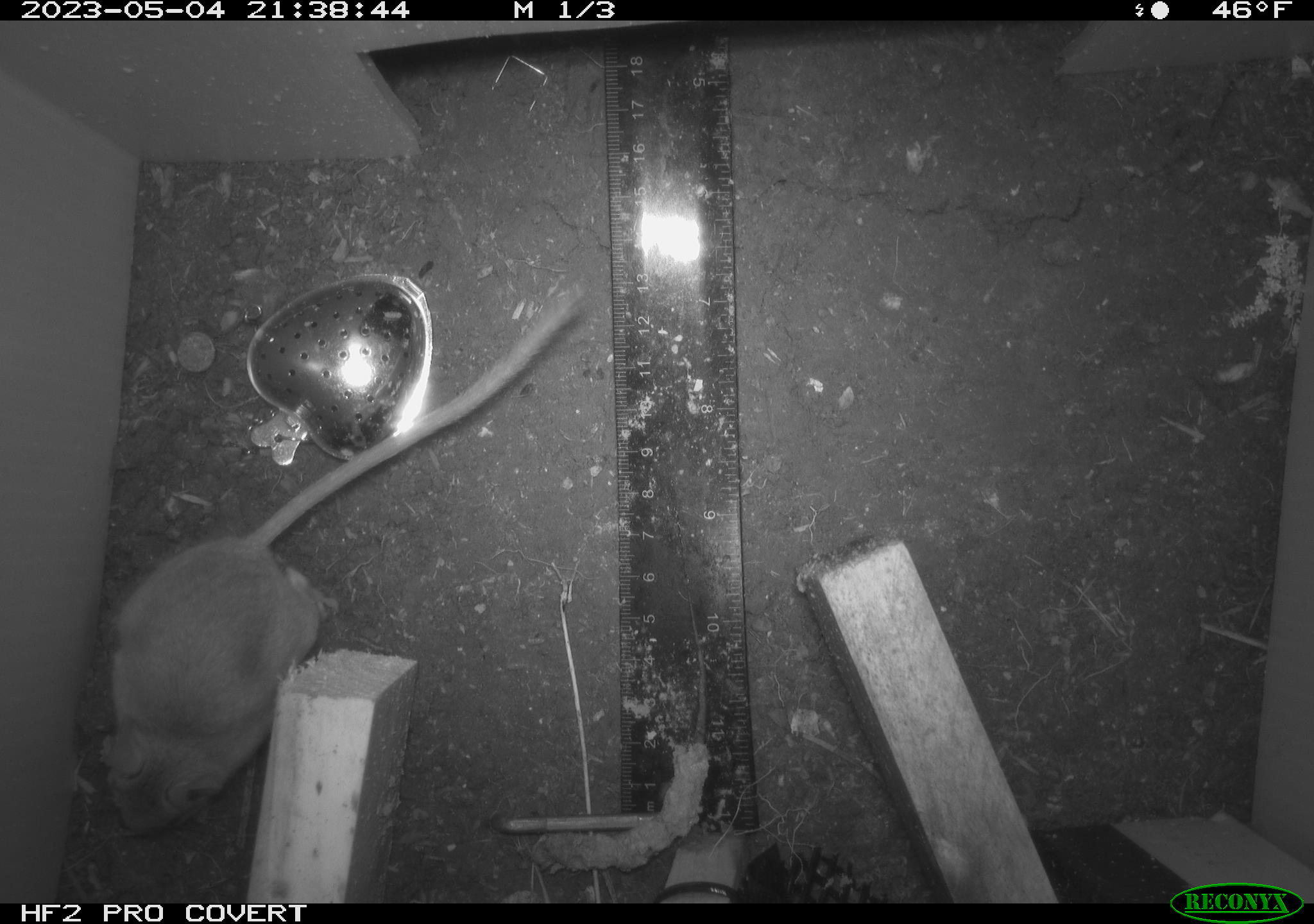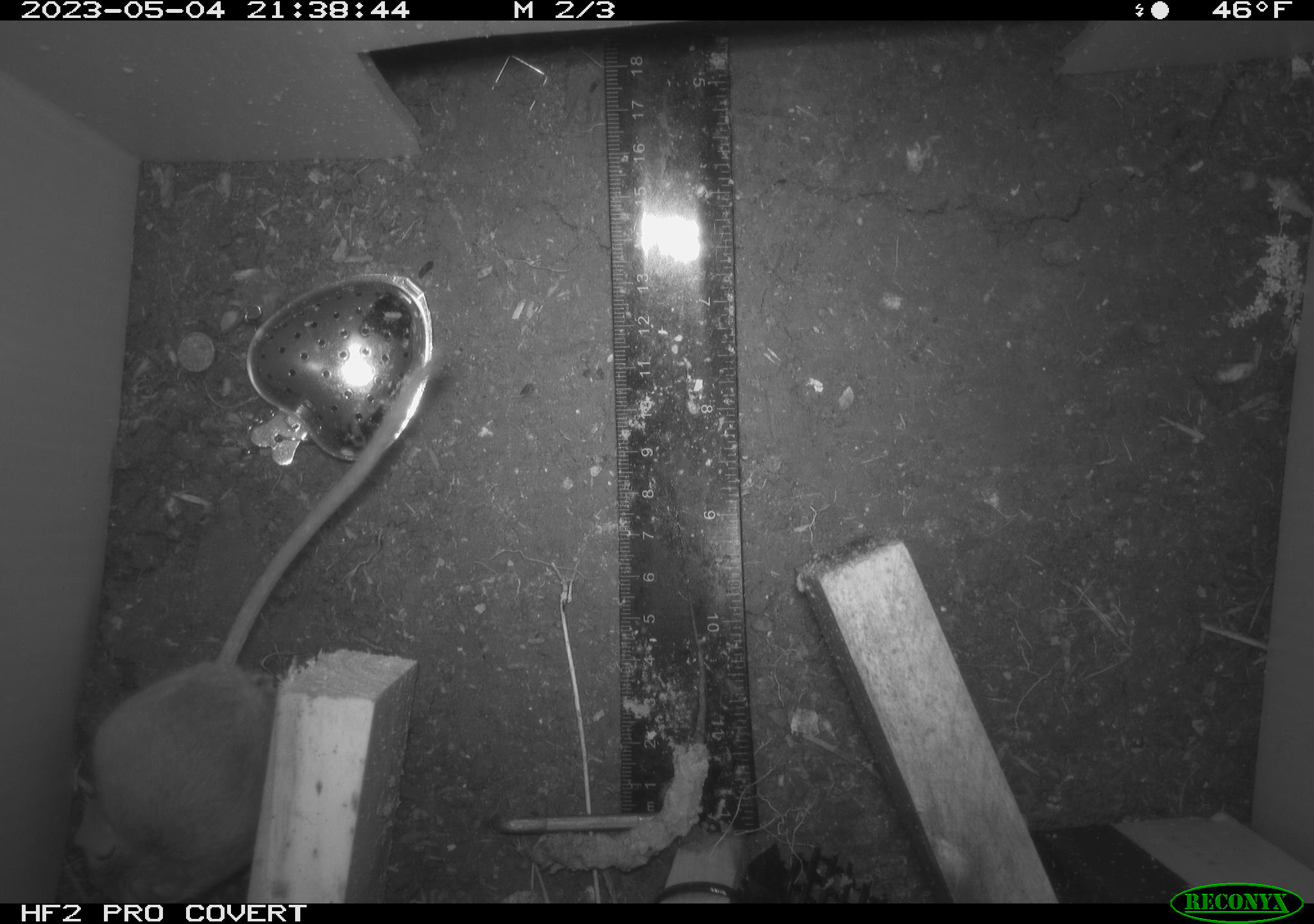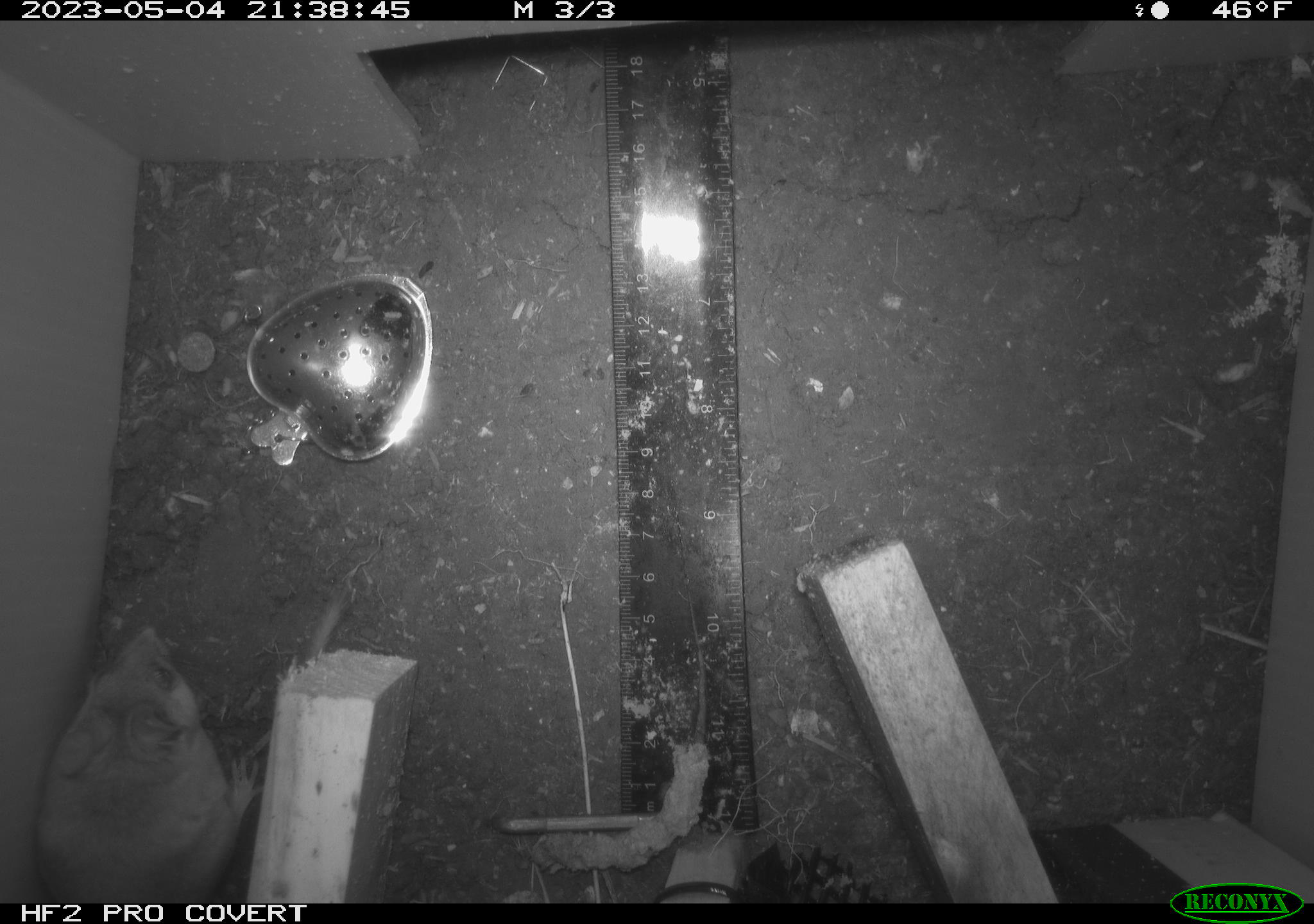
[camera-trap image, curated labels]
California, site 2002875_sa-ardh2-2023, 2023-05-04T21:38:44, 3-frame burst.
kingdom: Animalia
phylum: Chordata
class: Mammalia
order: Rodentia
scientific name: Rodentia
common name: mouse species